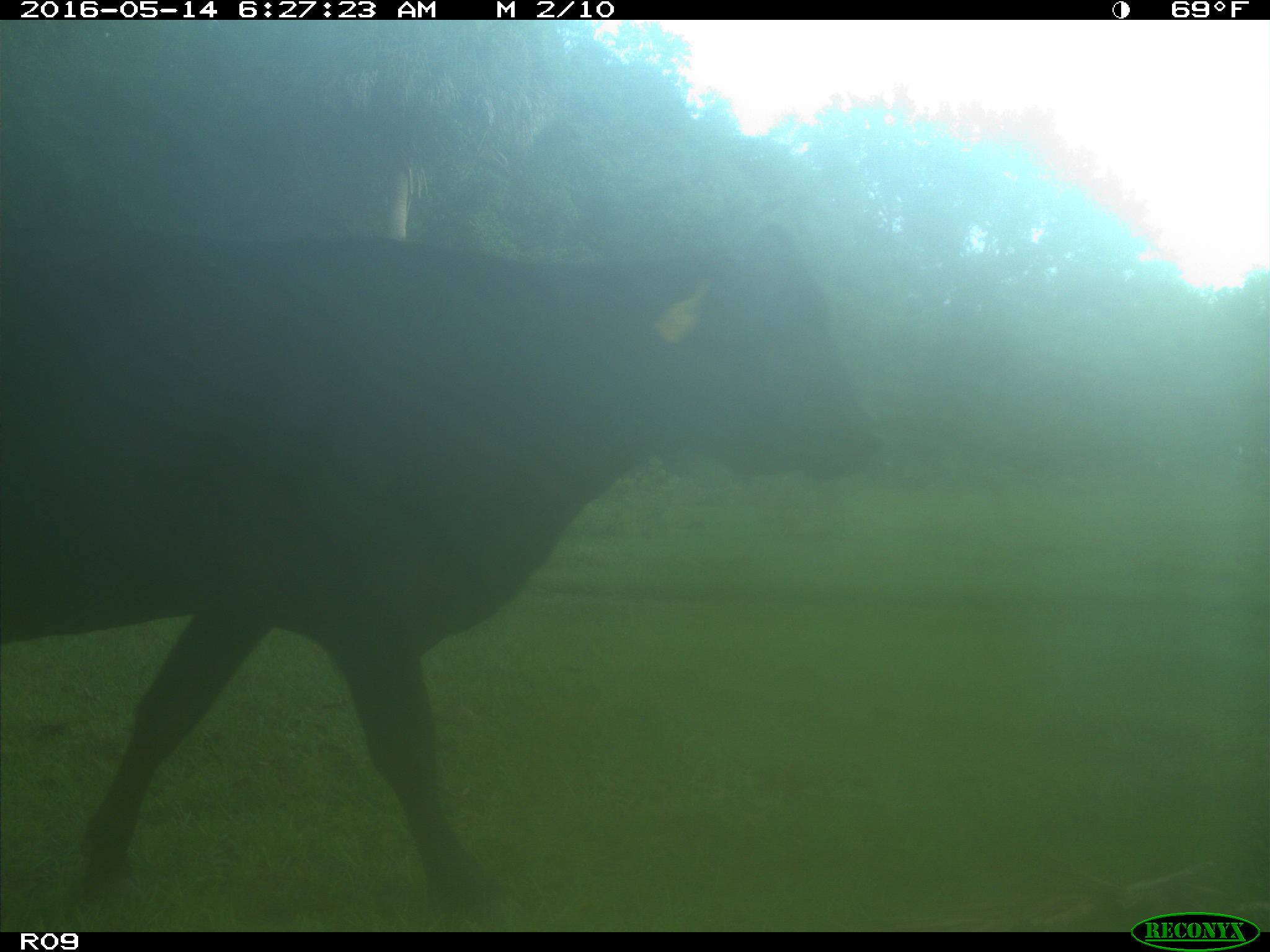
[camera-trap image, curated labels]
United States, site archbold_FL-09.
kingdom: Animalia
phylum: Chordata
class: Mammalia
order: Artiodactyla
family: Bovidae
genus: Bos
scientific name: Bos taurus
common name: domestic cow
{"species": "Bos taurus (domestic cow)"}